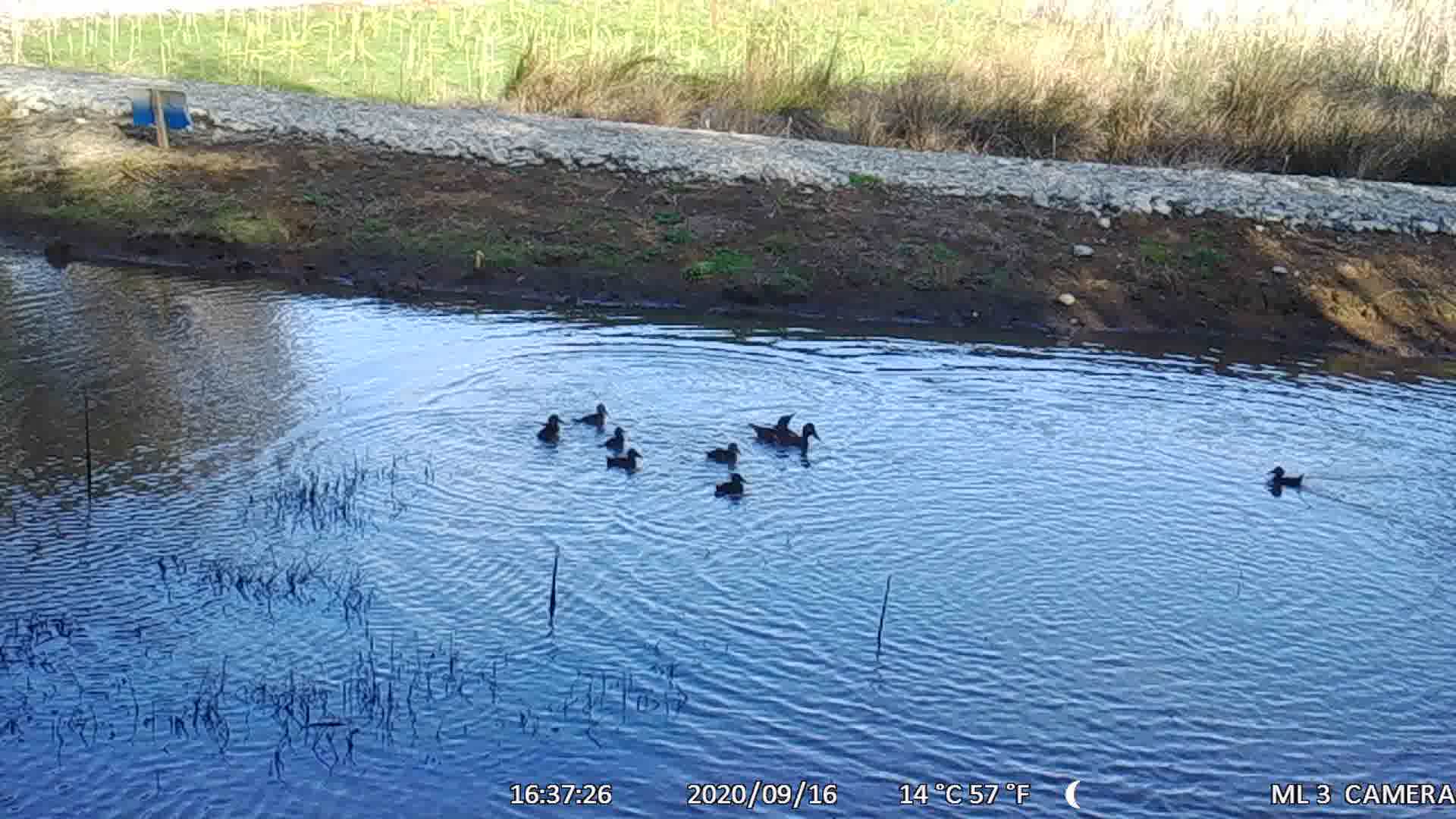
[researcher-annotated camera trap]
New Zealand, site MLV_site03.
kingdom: Animalia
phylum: Chordata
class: Aves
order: Anseriformes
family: Anatidae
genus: Anas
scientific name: Anas chlorotis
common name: brown teal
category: pateke